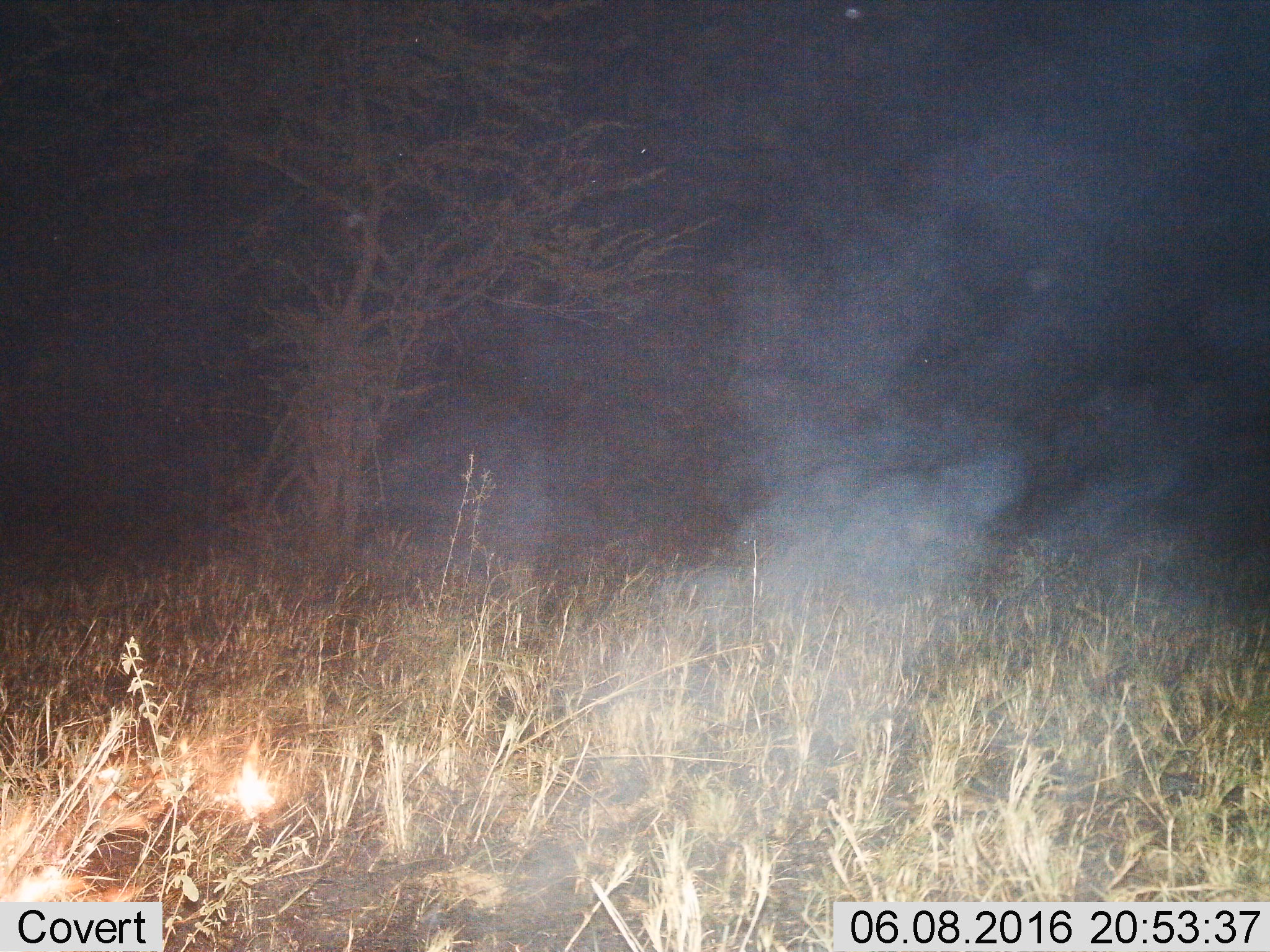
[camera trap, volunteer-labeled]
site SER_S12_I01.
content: unidentified animal